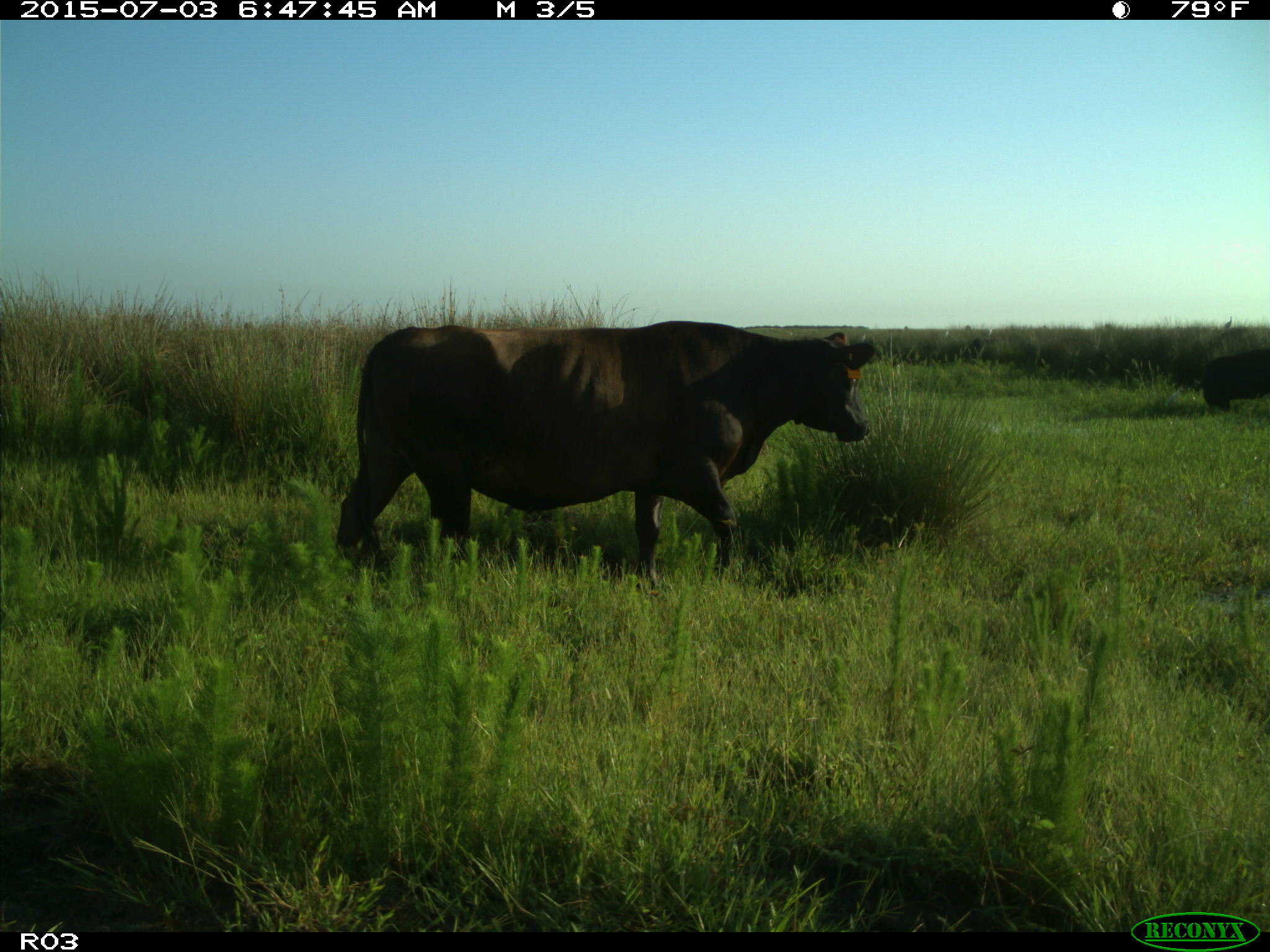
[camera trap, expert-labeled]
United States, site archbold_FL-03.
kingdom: Animalia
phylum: Chordata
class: Mammalia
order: Artiodactyla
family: Bovidae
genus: Bos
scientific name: Bos taurus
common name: domestic cow